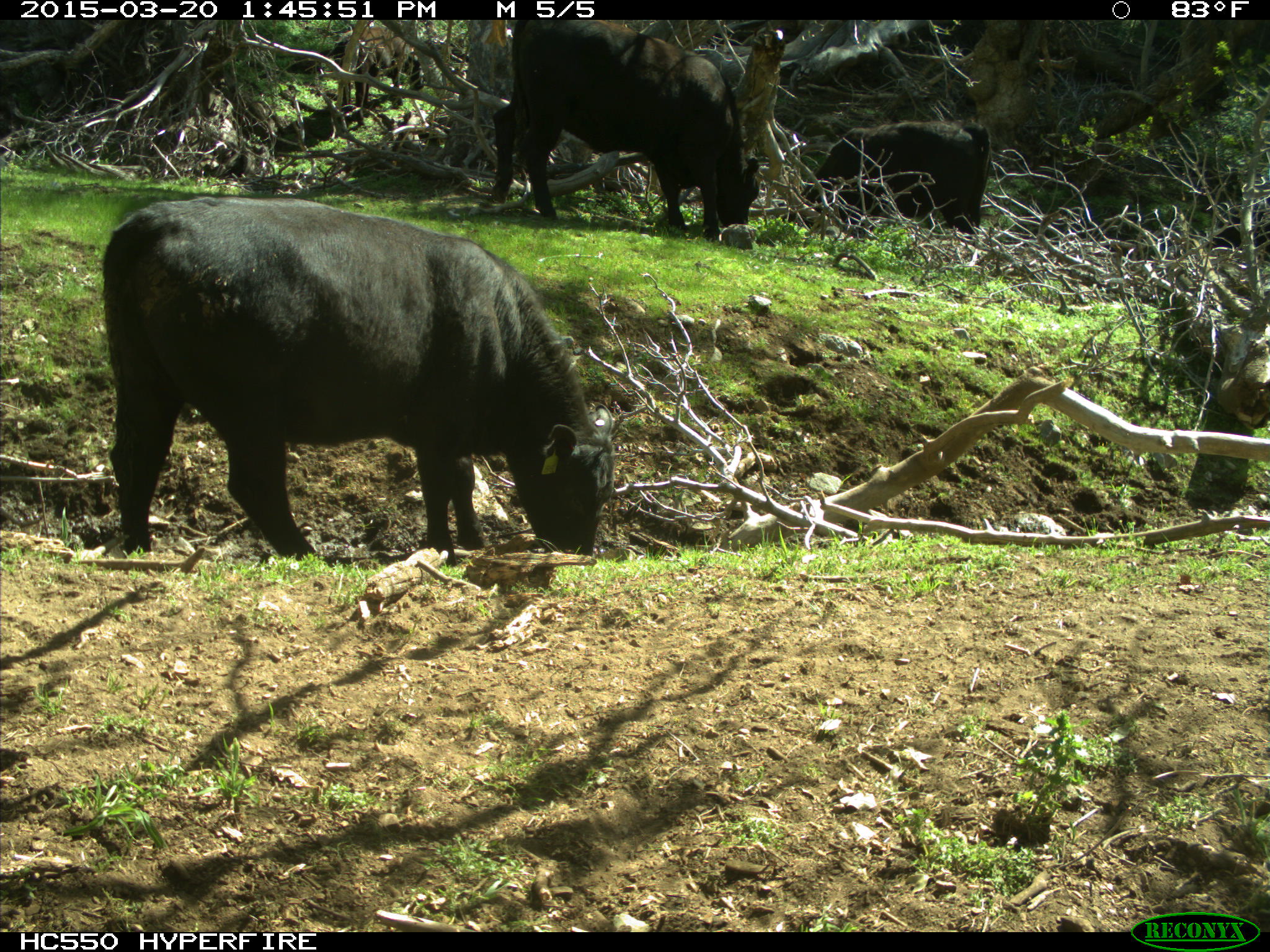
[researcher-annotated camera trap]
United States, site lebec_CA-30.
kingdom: Animalia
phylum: Chordata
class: Mammalia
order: Artiodactyla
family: Bovidae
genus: Bos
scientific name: Bos taurus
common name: domestic cow